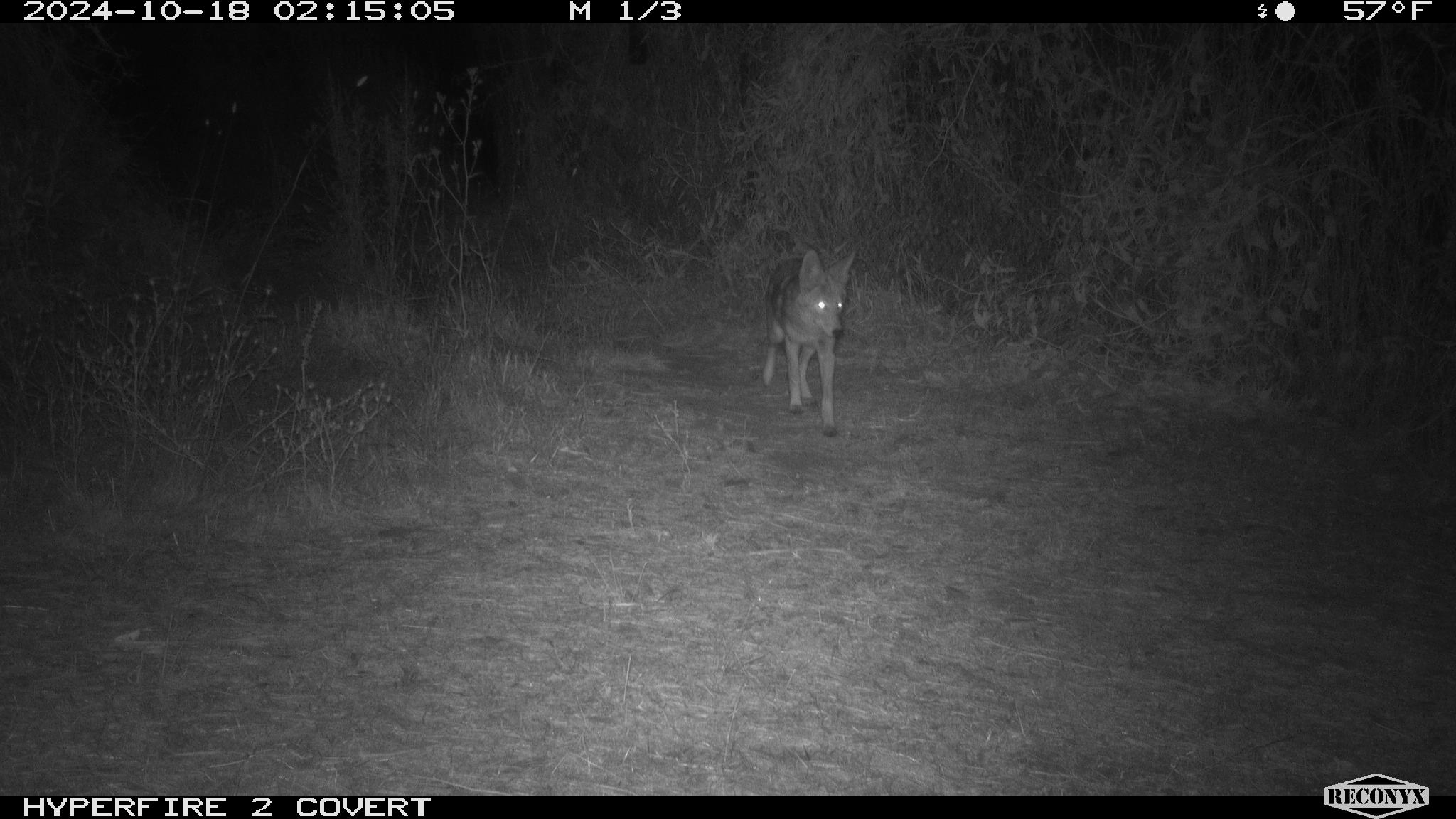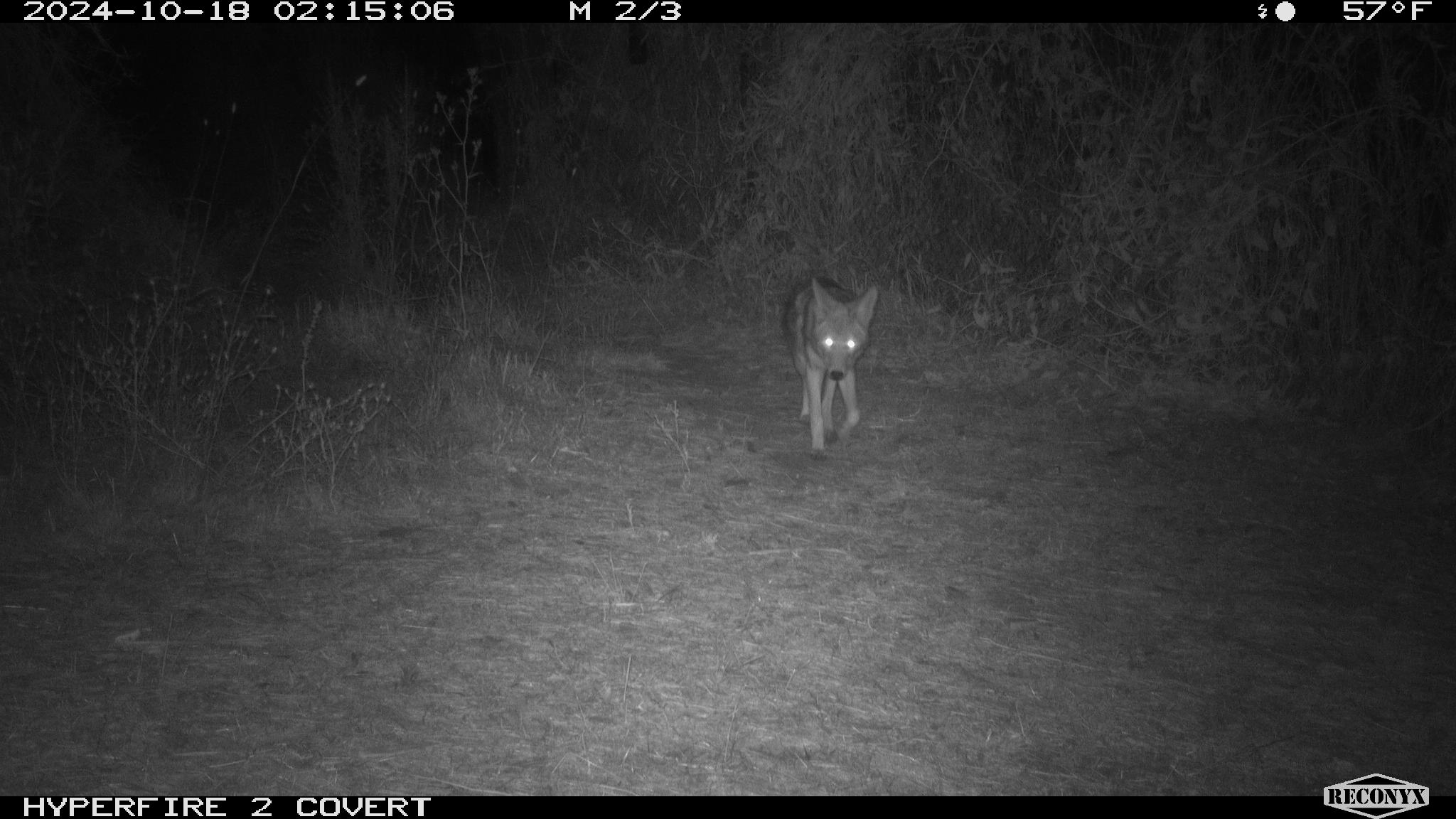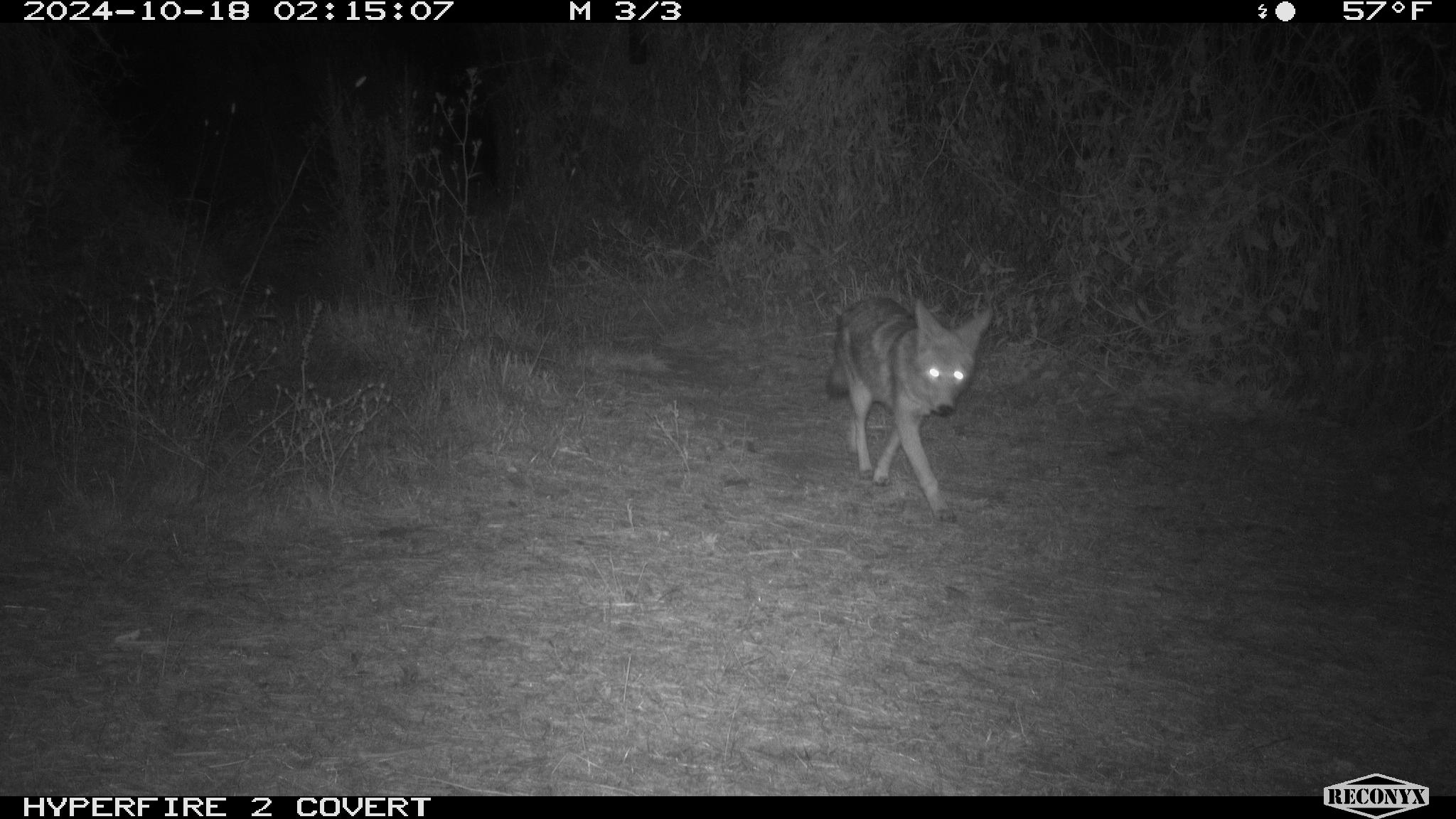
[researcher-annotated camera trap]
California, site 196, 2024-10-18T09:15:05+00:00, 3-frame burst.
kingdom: Animalia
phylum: Chordata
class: Mammalia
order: Carnivora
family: Canidae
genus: Canis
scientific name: Canis latrans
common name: coyote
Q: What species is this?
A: Coyote (Canis latrans).